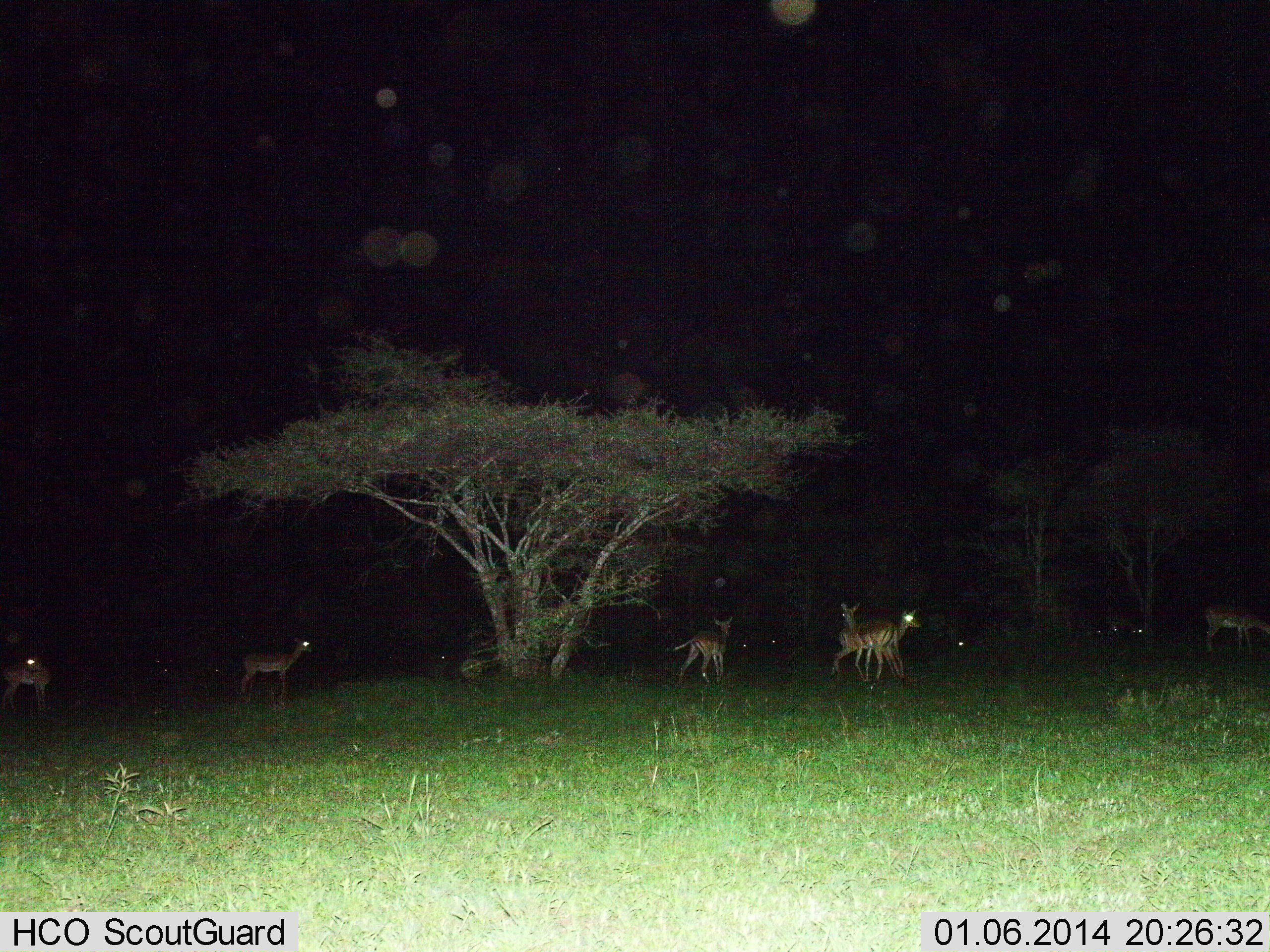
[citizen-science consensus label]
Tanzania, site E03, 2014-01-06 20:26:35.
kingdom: Animalia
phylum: Chordata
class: Mammalia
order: Artiodactyla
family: Bovidae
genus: Aepyceros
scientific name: Aepyceros melampus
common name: impala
Impala (Aepyceros melampus), count 6. Behavior (volunteer vote fractions): standing 91%, resting 18%, moving 45%, interacting 0%. Young present (vote fraction): 0%. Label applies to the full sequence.